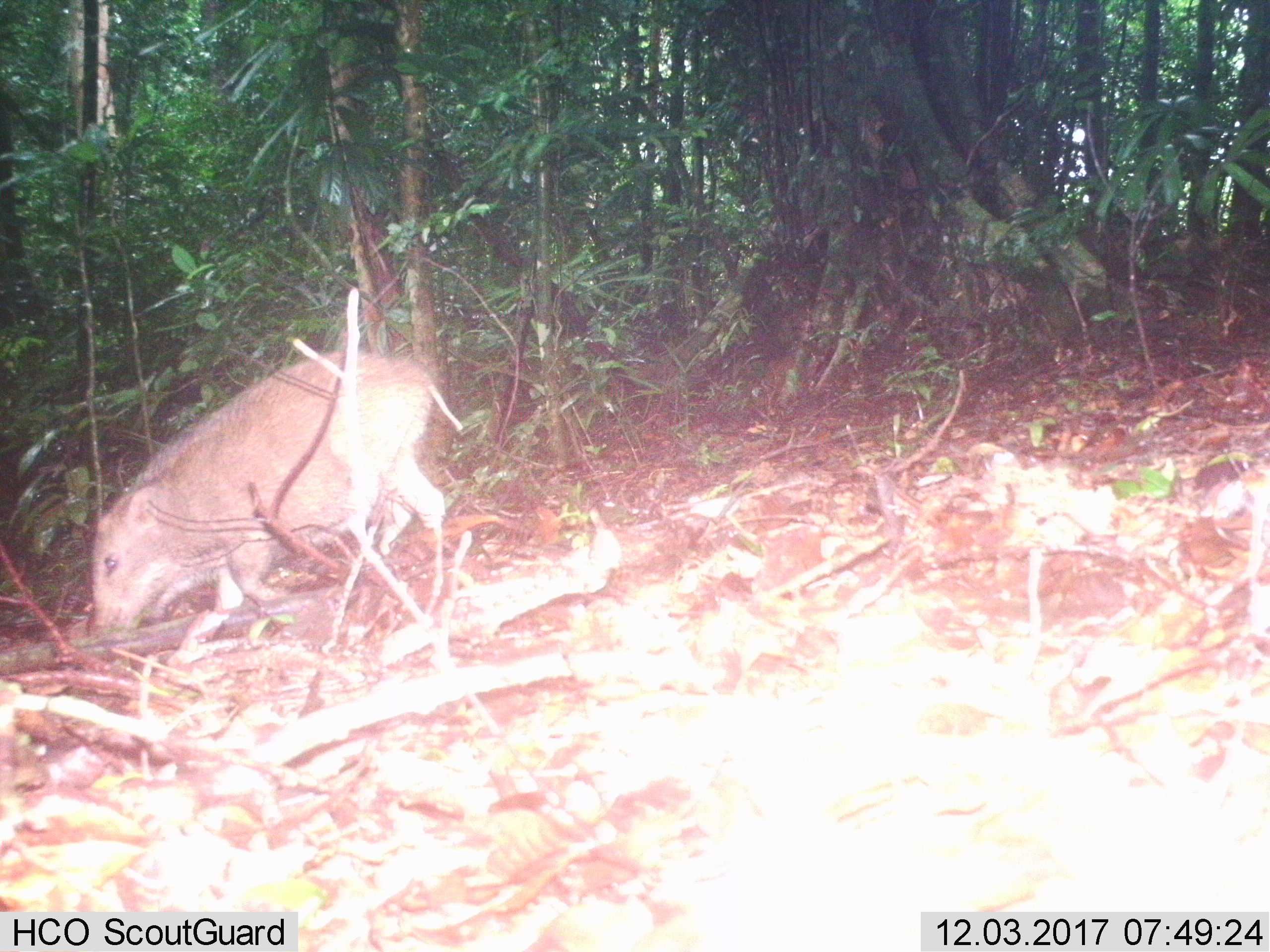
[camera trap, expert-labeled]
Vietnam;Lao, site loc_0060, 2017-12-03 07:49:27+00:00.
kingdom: Animalia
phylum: Chordata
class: Mammalia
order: Artiodactyla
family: Suidae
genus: Sus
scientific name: Sus scrofa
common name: eurasian wild pig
Eurasian wild pig (Sus scrofa). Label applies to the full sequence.